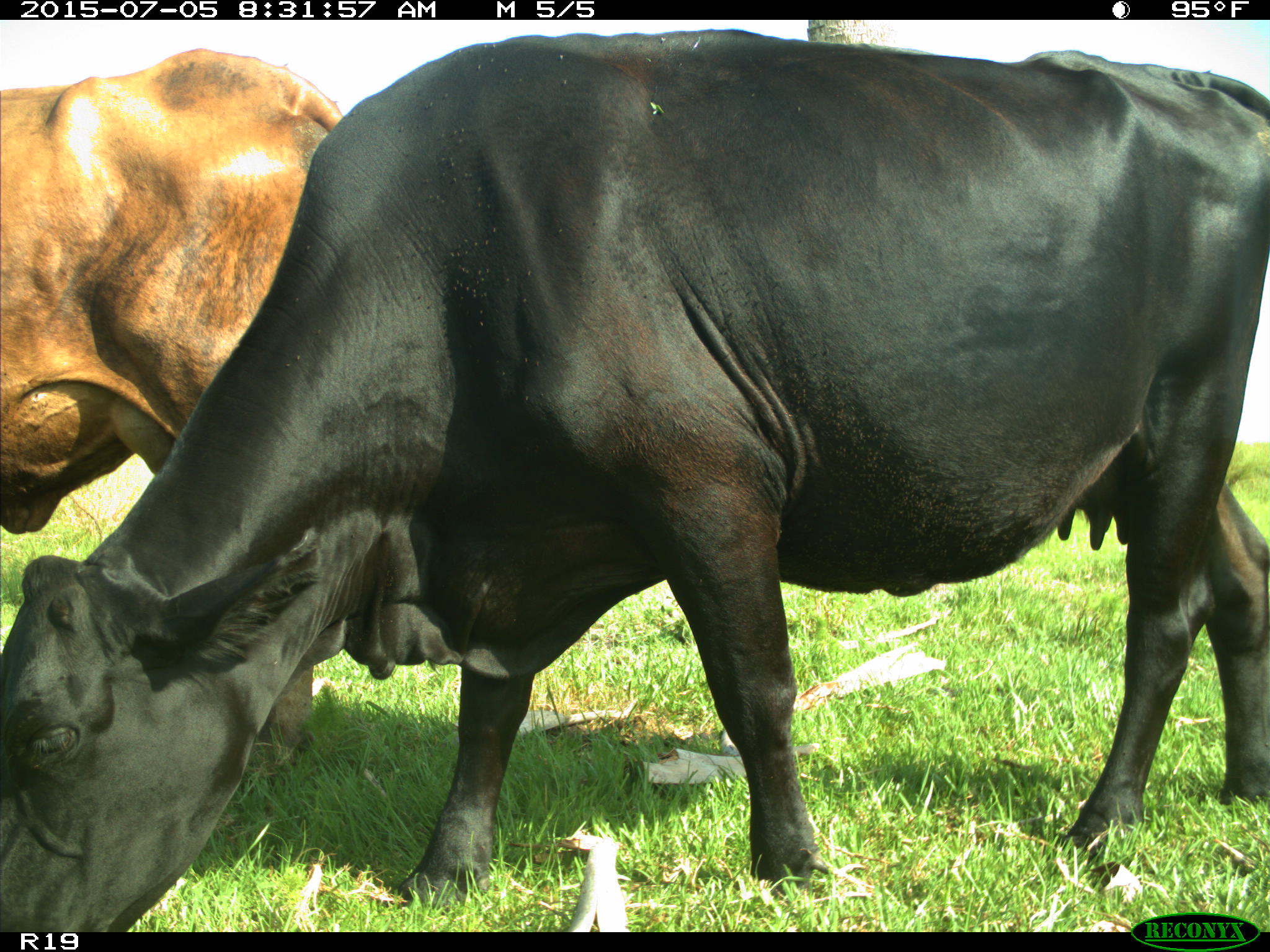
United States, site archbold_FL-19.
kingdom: Animalia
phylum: Chordata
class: Mammalia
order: Artiodactyla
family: Bovidae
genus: Bos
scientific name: Bos taurus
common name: domestic cow